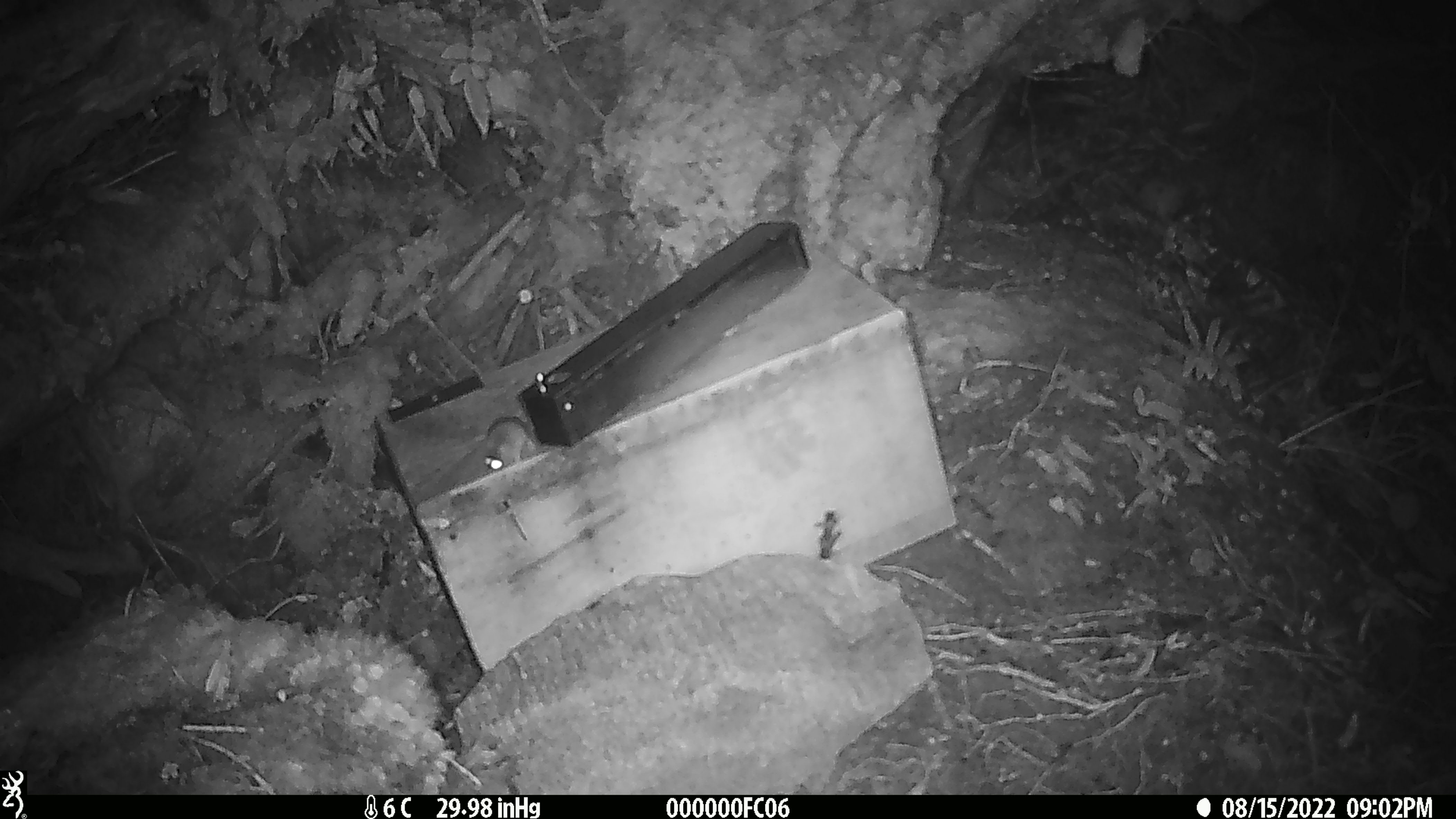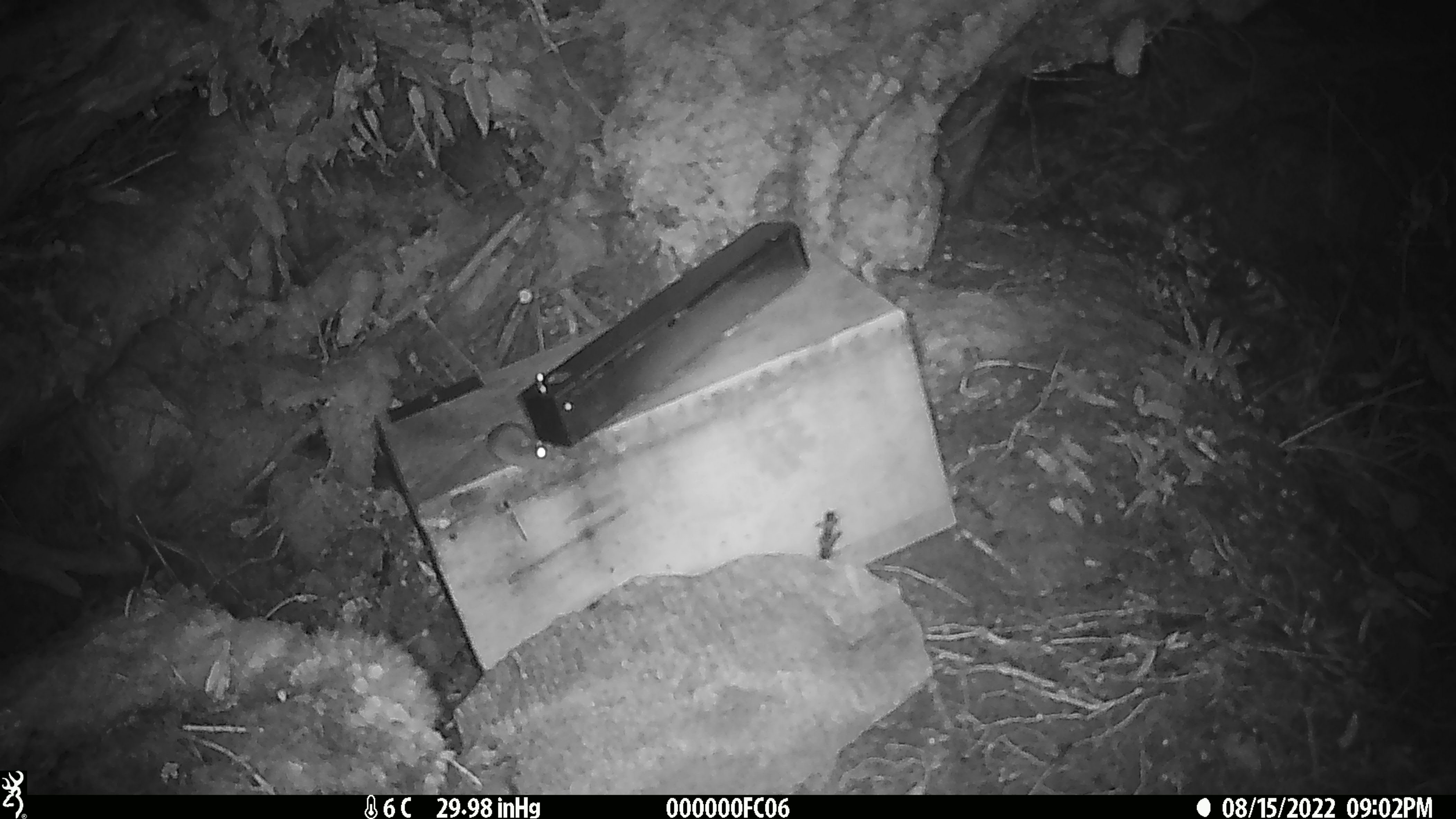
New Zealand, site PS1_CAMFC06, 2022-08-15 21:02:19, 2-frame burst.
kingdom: Animalia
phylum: Chordata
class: Mammalia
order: Rodentia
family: Muridae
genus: Mus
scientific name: Mus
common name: mouse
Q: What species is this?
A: Mouse (Mus).